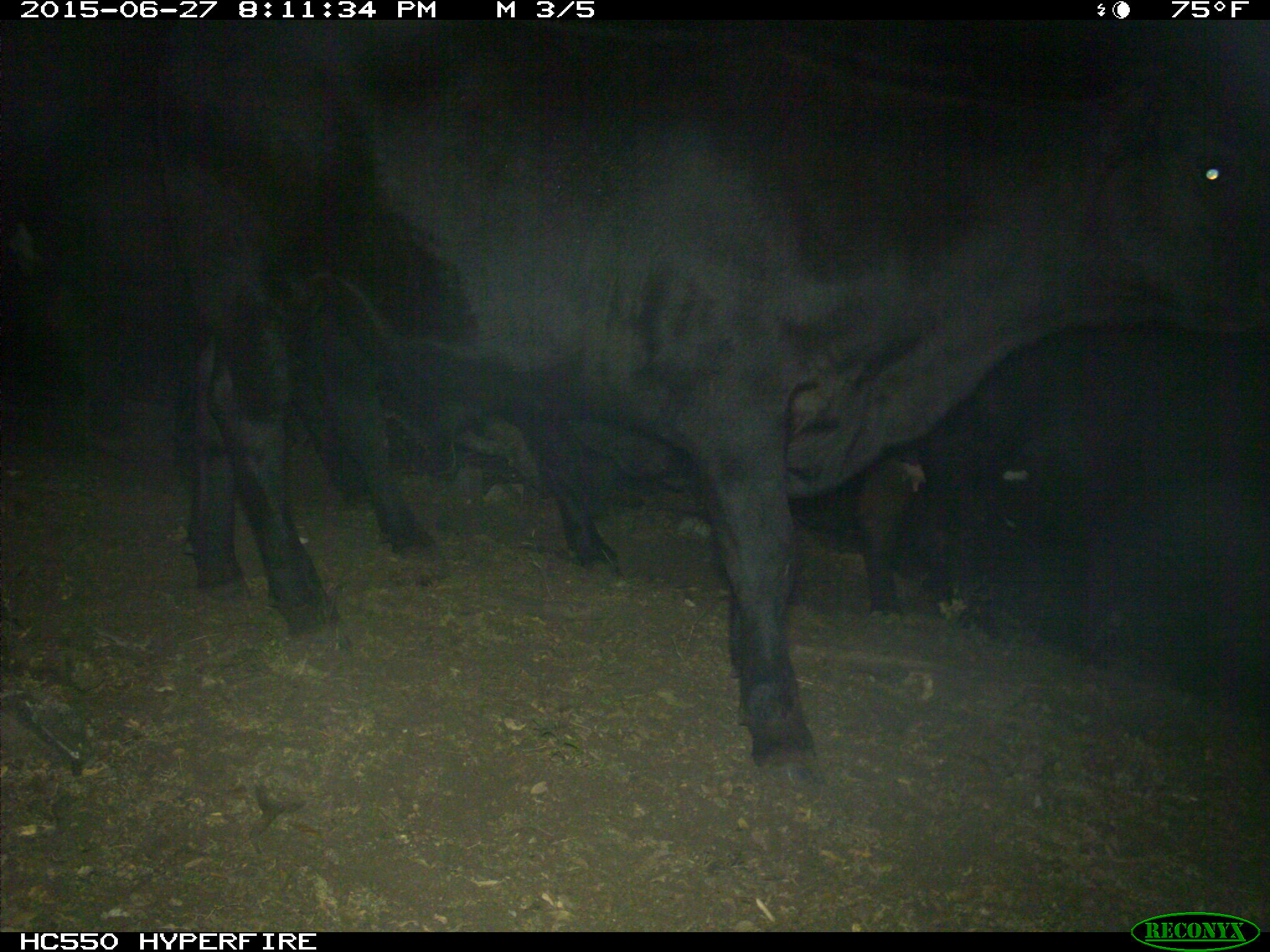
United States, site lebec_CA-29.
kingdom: Animalia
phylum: Chordata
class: Mammalia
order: Artiodactyla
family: Bovidae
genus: Bos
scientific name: Bos taurus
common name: domestic cow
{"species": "Bos taurus (domestic cow)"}